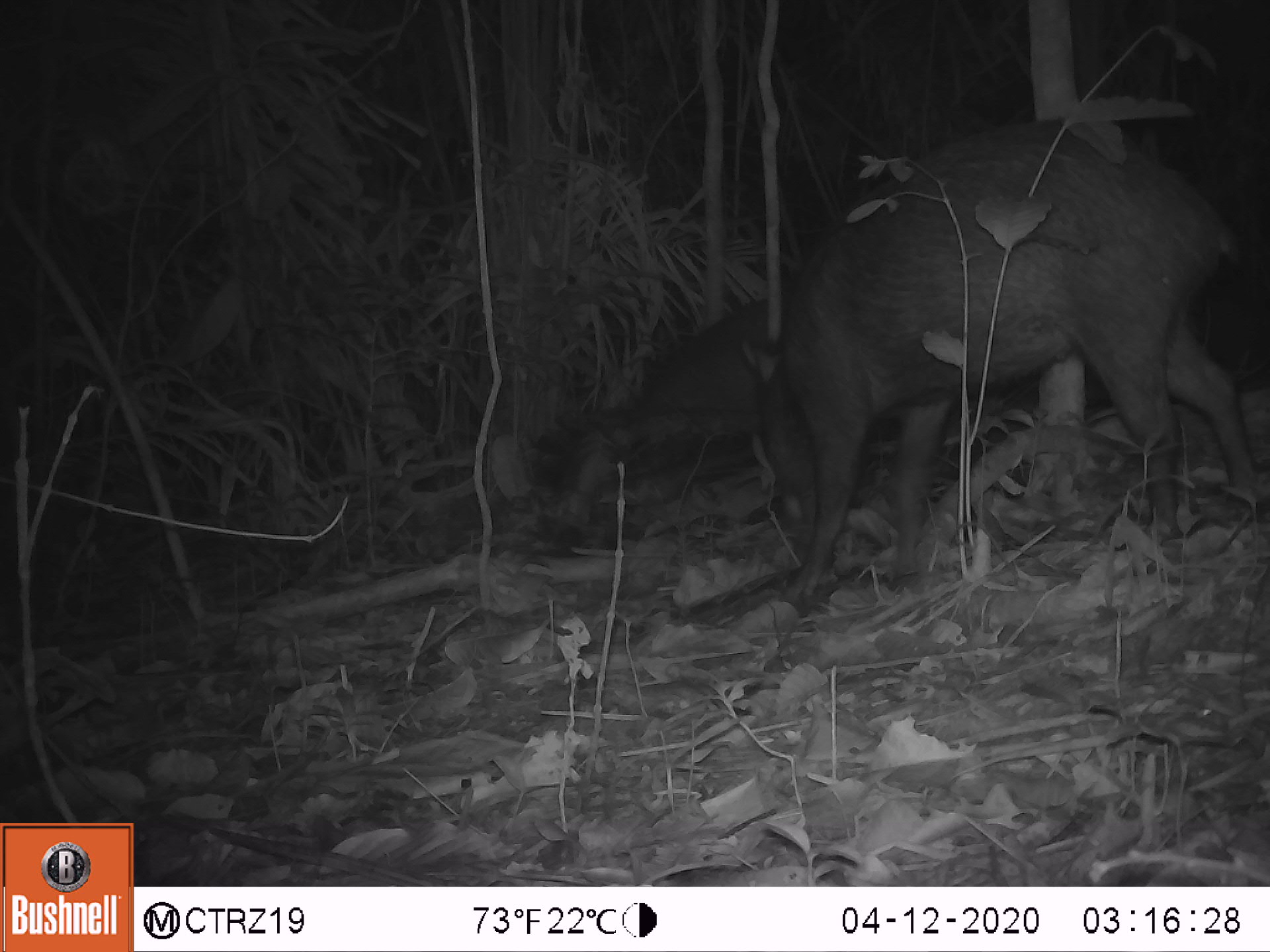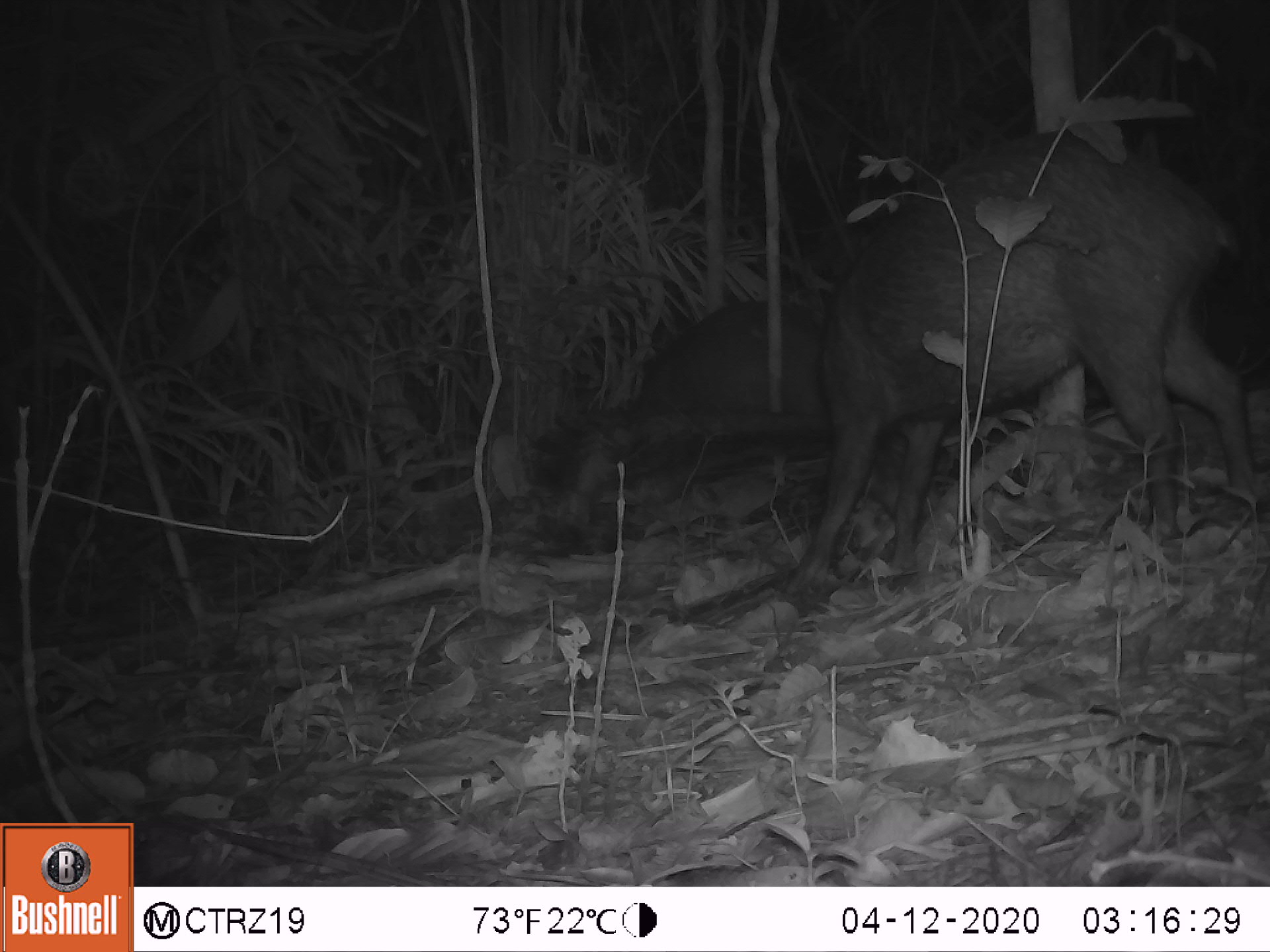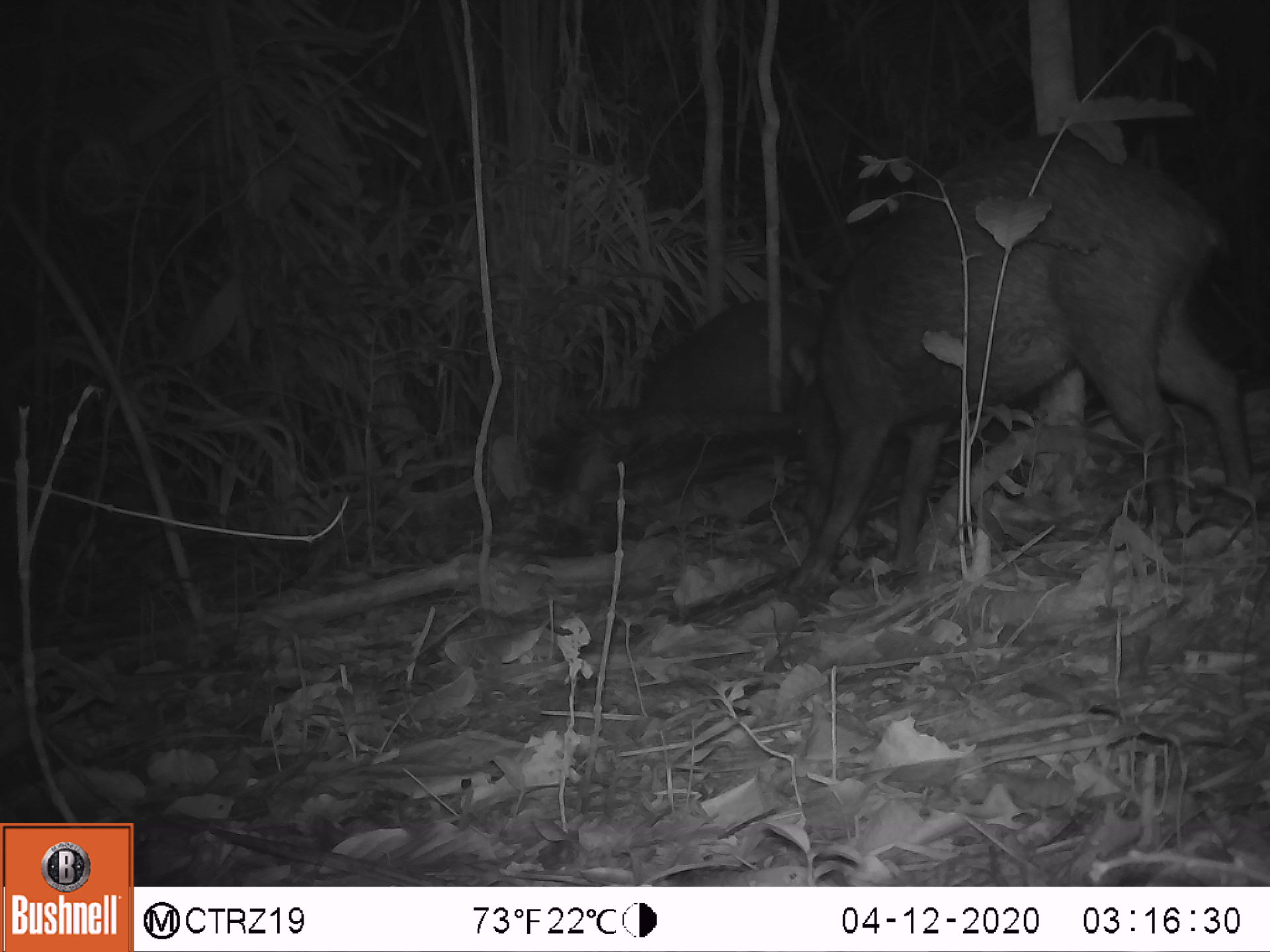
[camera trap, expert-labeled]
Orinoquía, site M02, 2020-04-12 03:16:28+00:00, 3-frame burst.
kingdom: Animalia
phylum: Chordata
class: Mammalia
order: Artiodactyla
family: Tayassuidae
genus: Tayassu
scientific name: Tayassu pecari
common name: white-lipped peccary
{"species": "white-lipped peccary (Tayassu pecari)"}